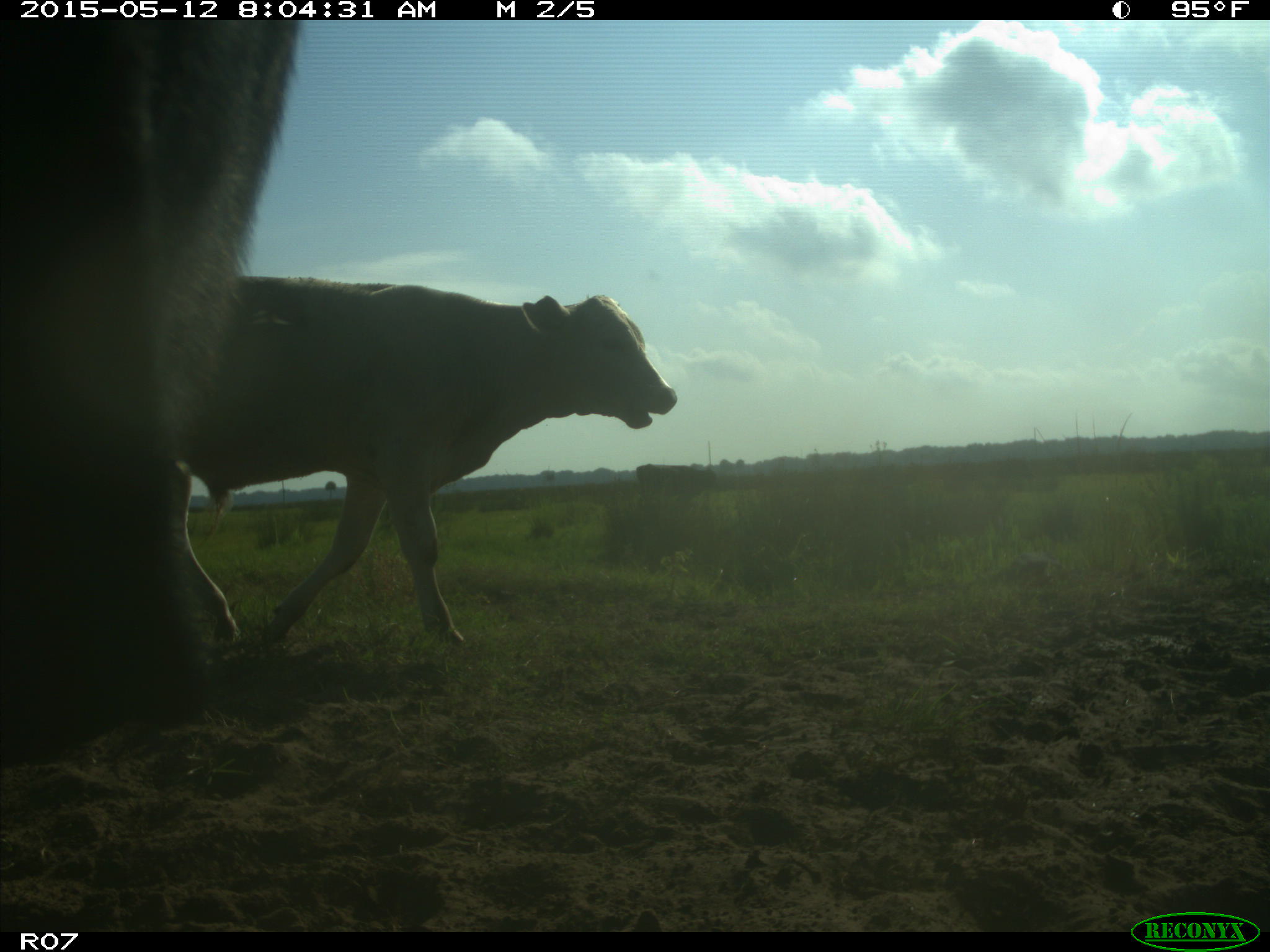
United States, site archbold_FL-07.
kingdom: Animalia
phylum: Chordata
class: Mammalia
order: Artiodactyla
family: Bovidae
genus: Bos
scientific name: Bos taurus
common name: domestic cow